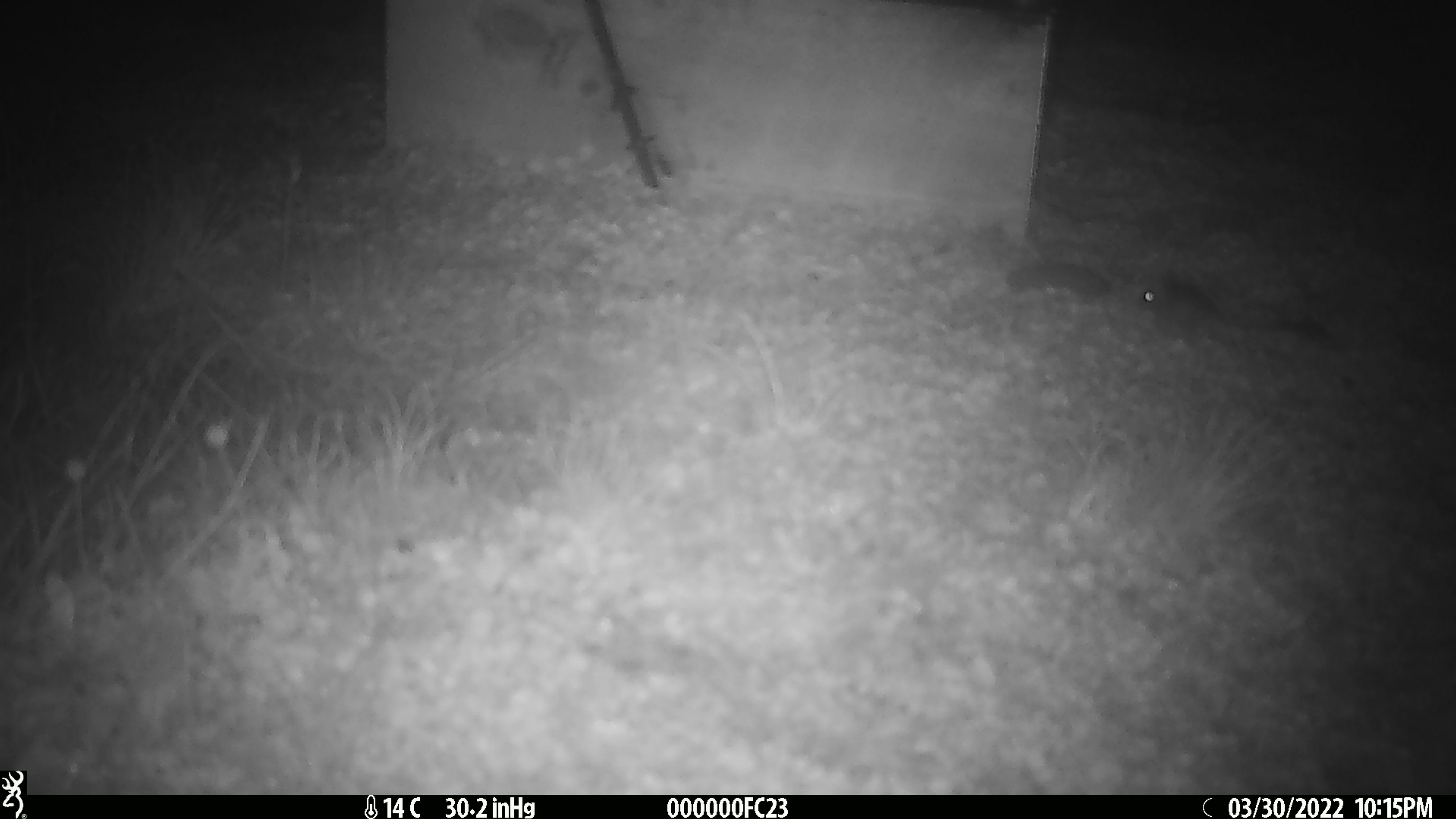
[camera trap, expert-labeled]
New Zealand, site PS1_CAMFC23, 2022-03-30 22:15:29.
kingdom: Animalia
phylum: Chordata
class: Mammalia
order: Rodentia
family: Muridae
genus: Mus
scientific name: Mus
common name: mouse